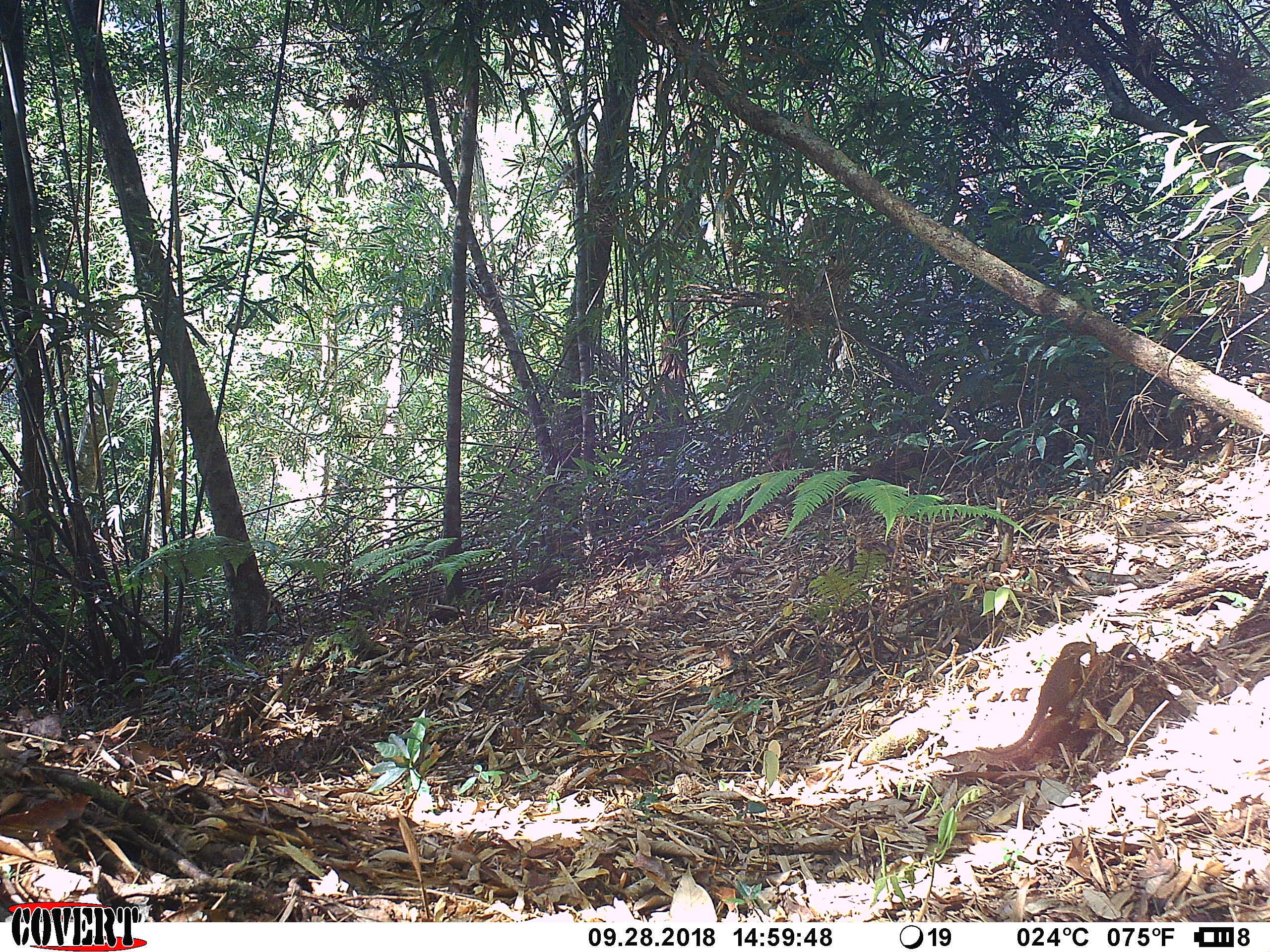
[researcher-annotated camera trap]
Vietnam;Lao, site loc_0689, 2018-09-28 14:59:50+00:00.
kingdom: Animalia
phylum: Chordata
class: Mammalia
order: Scandentia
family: Tupaiidae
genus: Tupaia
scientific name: Tupaia belangeri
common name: northern treeshrew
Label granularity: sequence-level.